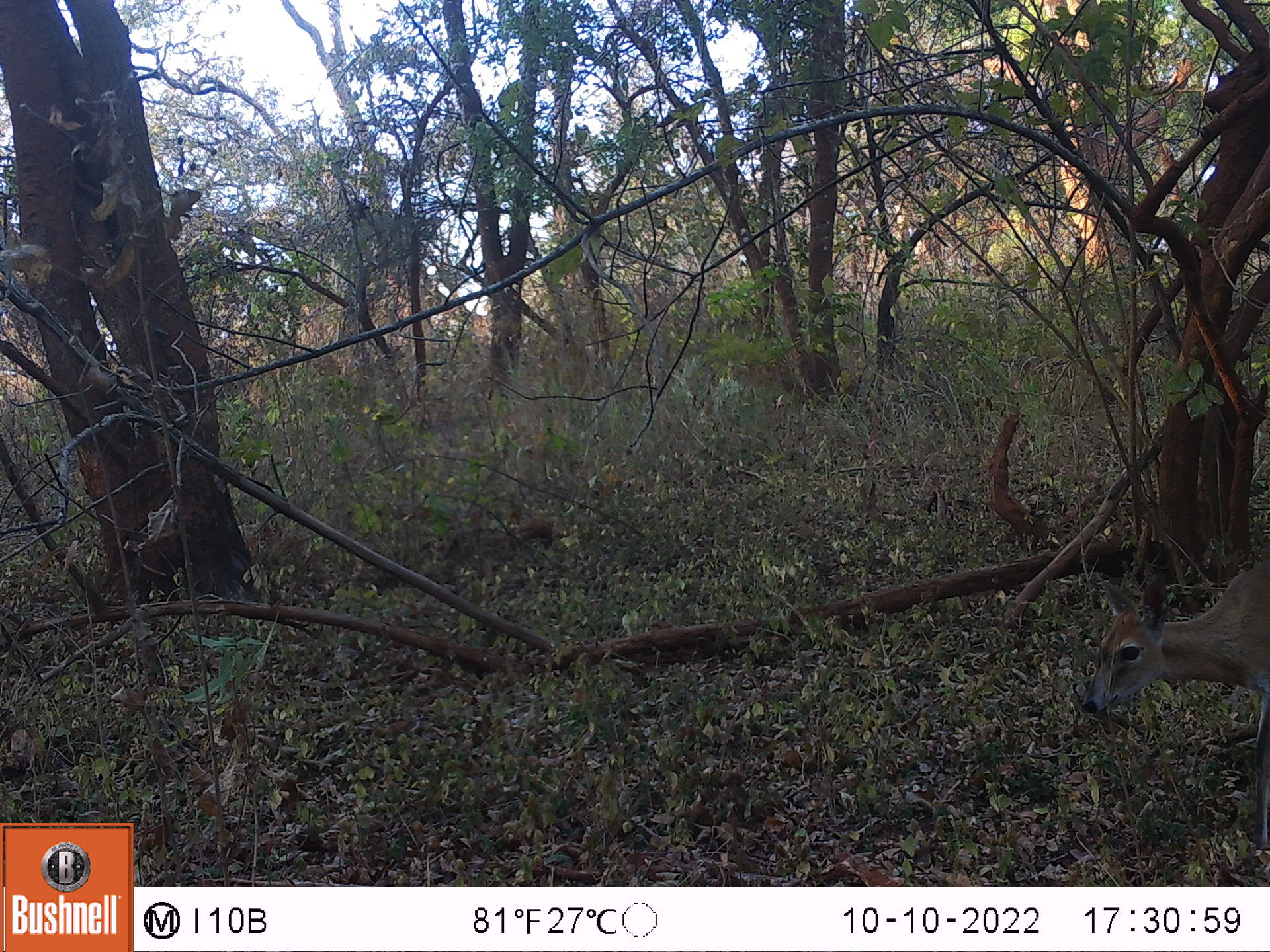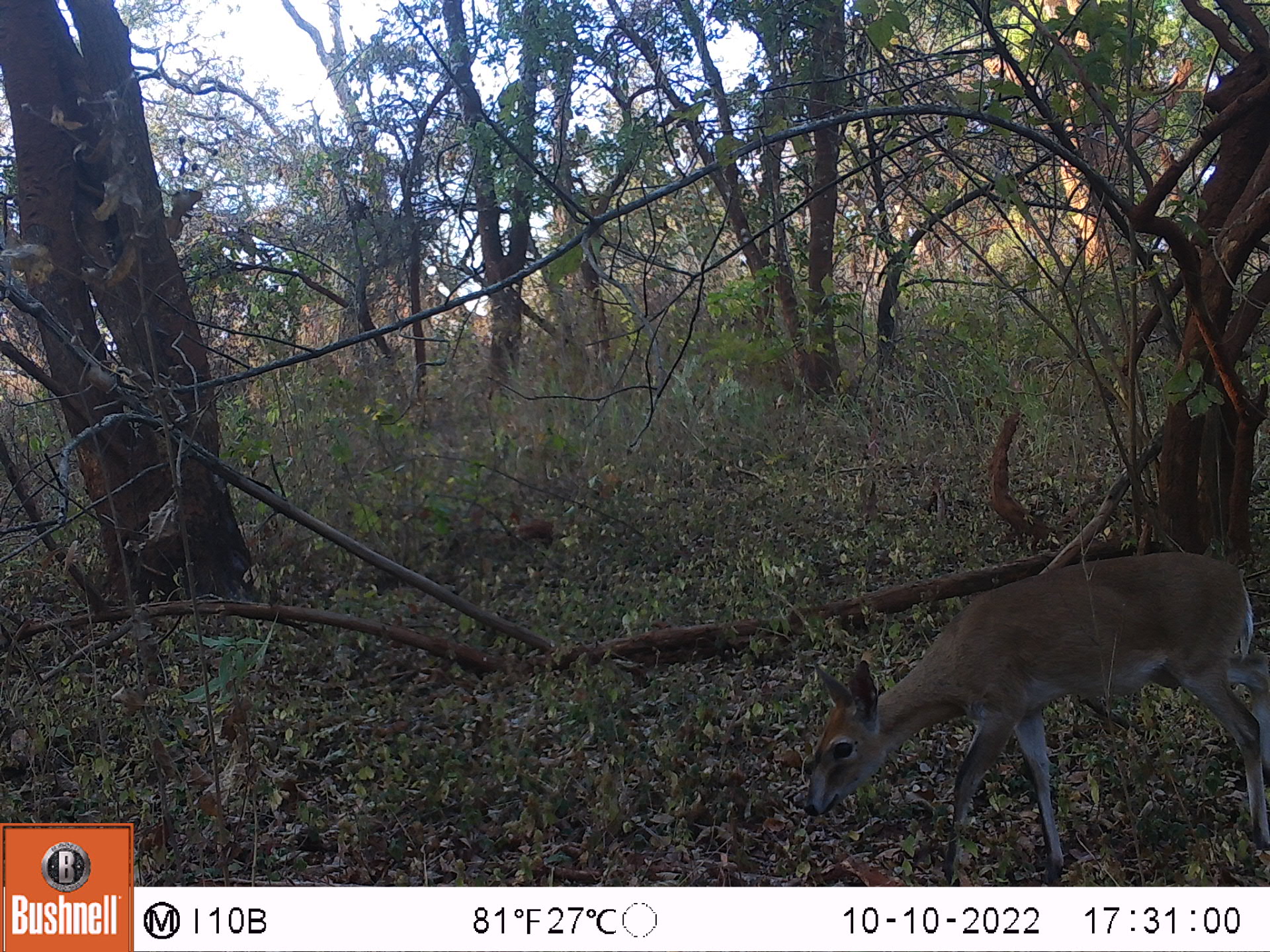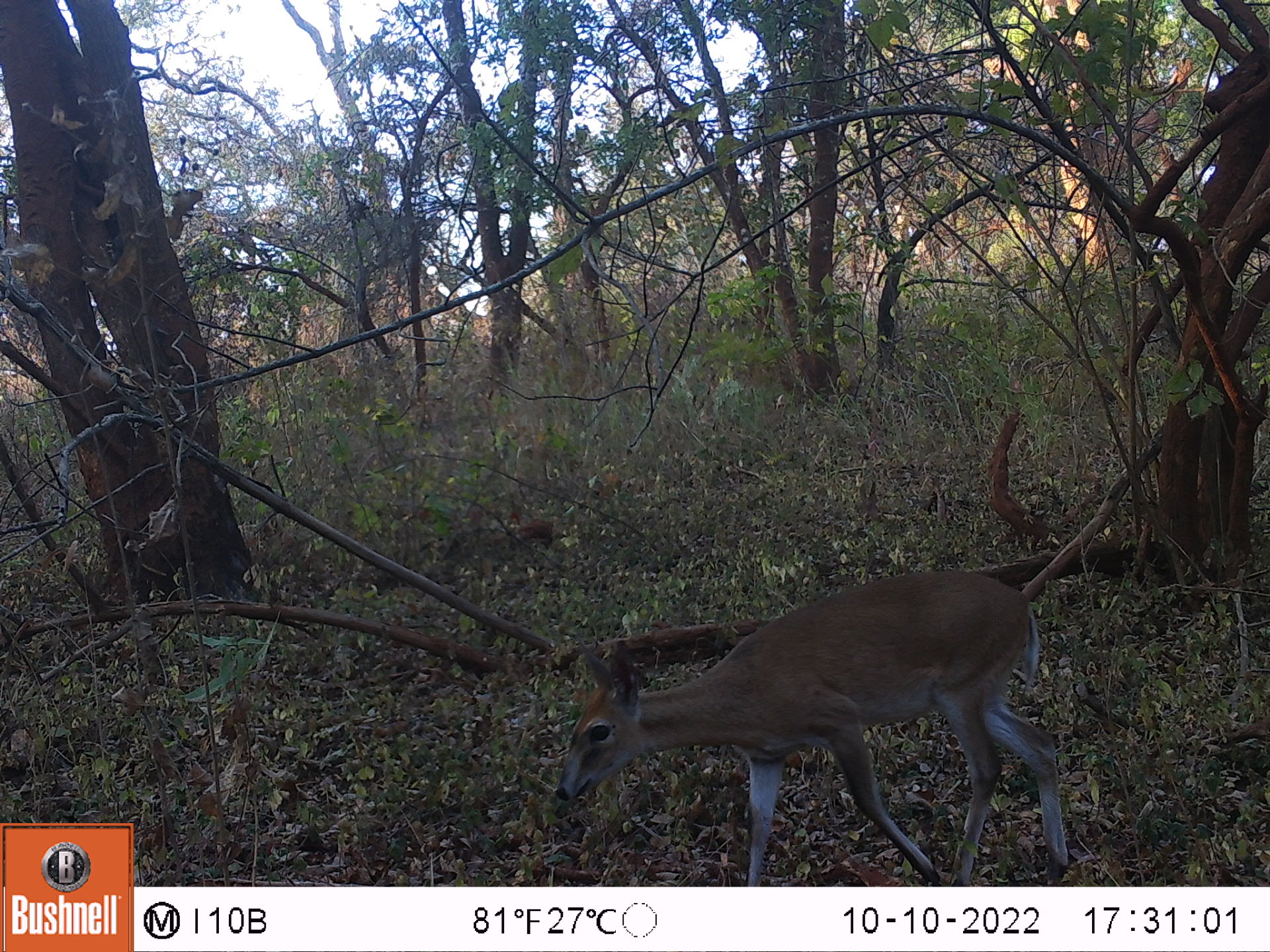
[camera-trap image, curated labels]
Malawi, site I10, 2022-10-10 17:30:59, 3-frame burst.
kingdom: Animalia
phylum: Chordata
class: Mammalia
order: Artiodactyla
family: Bovidae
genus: Sylvicapra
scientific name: Sylvicapra grimmia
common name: common duiker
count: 1